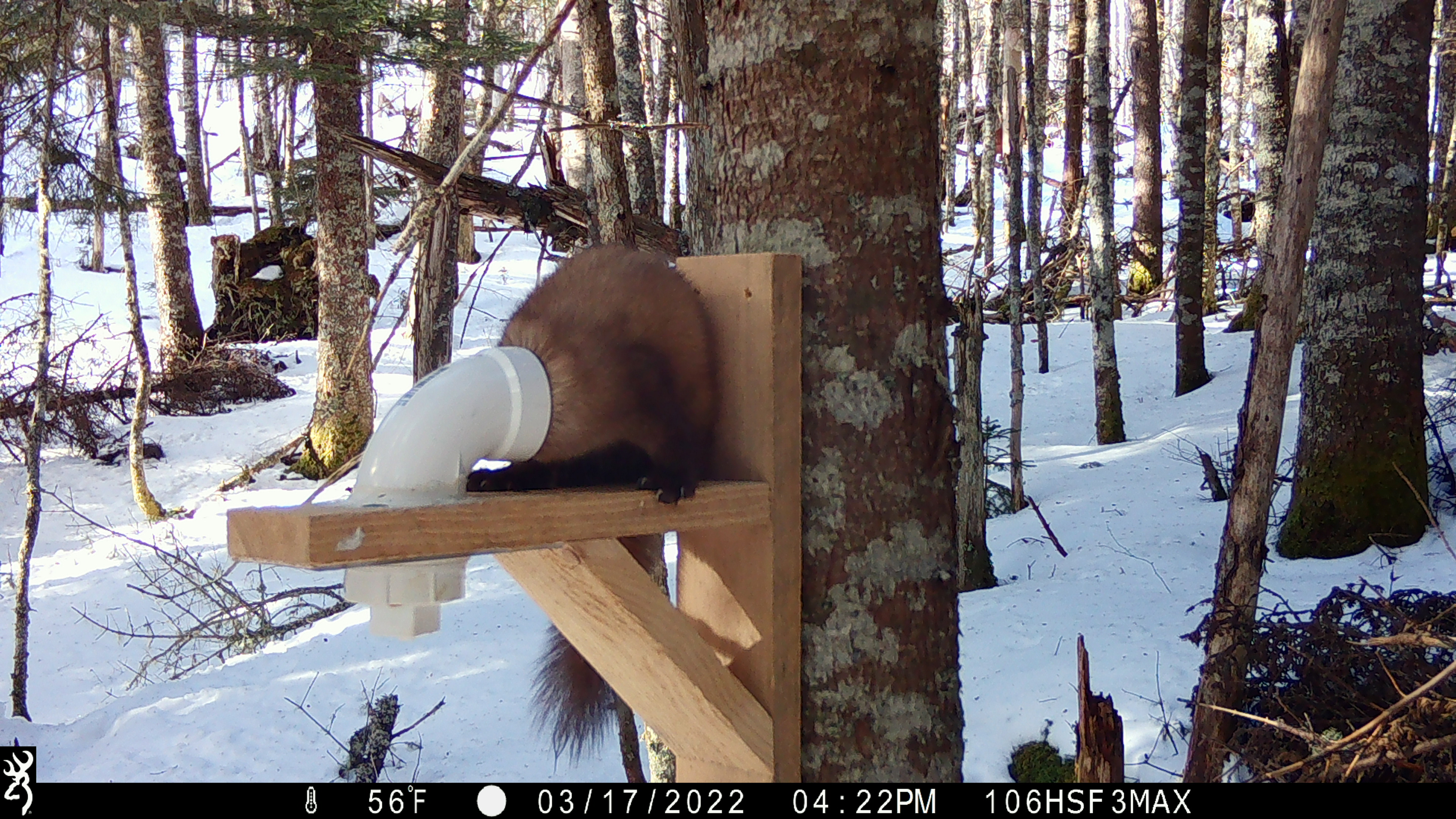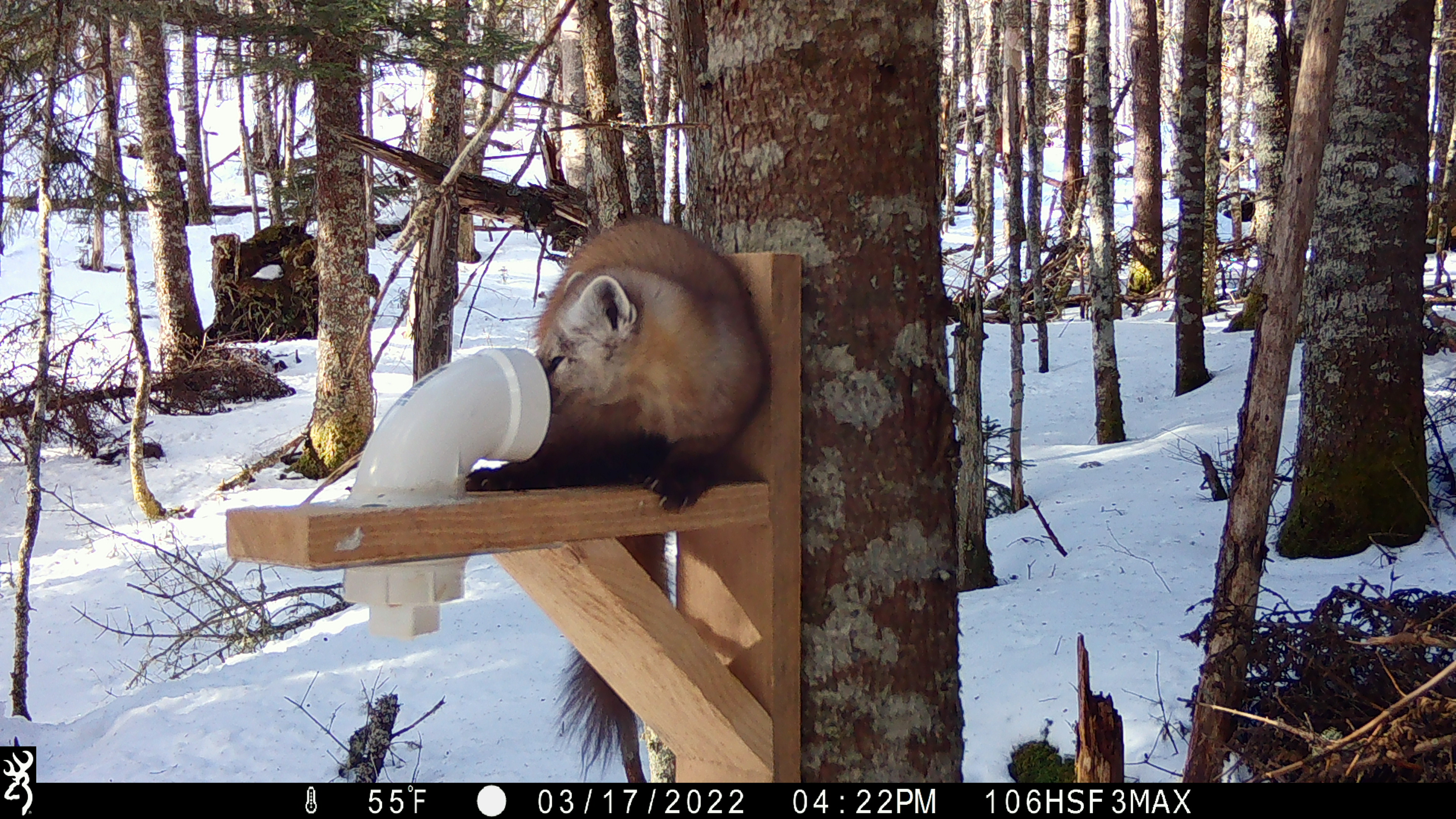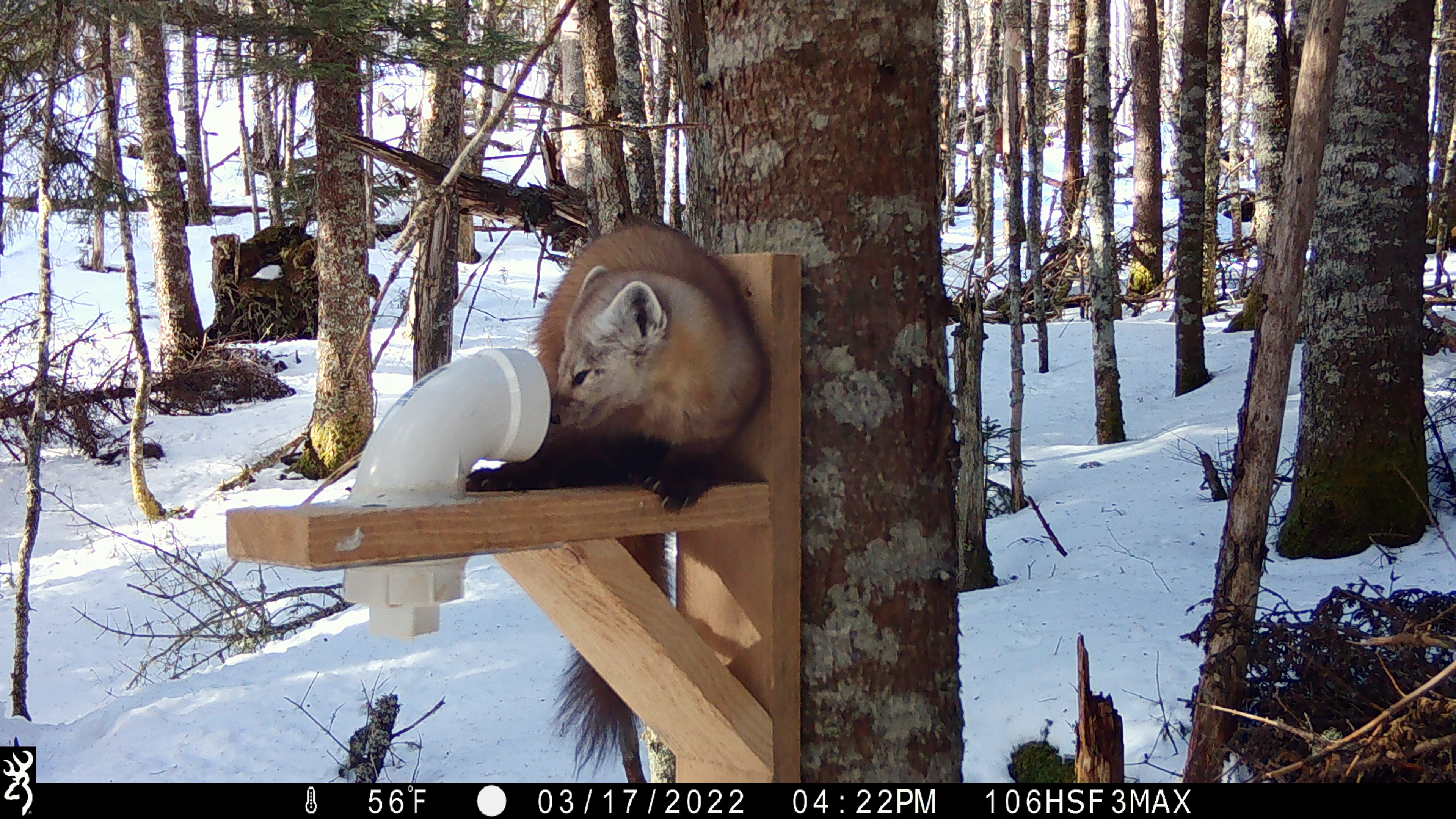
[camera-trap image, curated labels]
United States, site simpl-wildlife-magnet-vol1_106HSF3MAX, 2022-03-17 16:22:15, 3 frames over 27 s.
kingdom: Animalia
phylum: Chordata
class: Mammalia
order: Carnivora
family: Mustelidae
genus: Martes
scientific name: Martes americana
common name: american marten